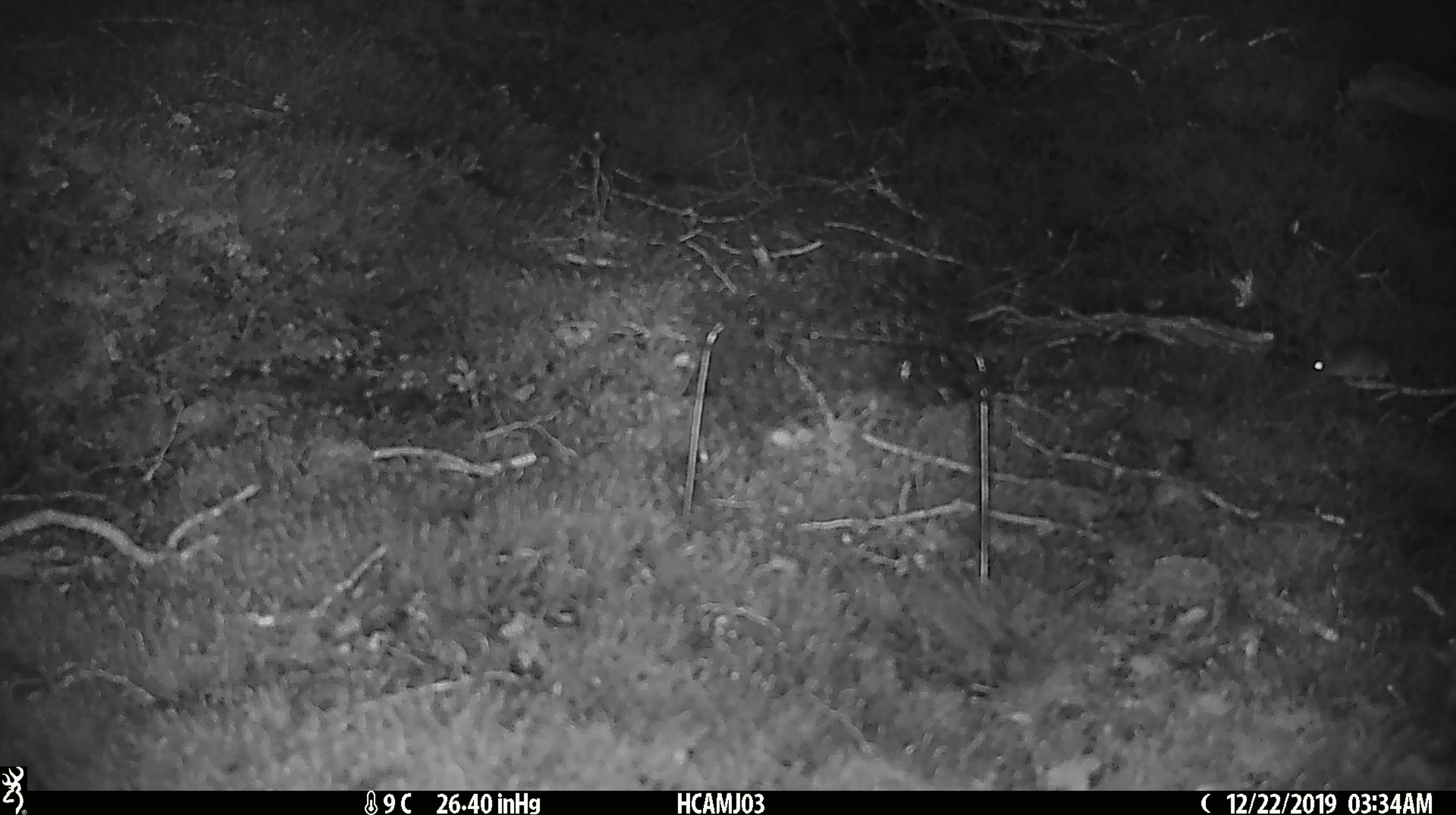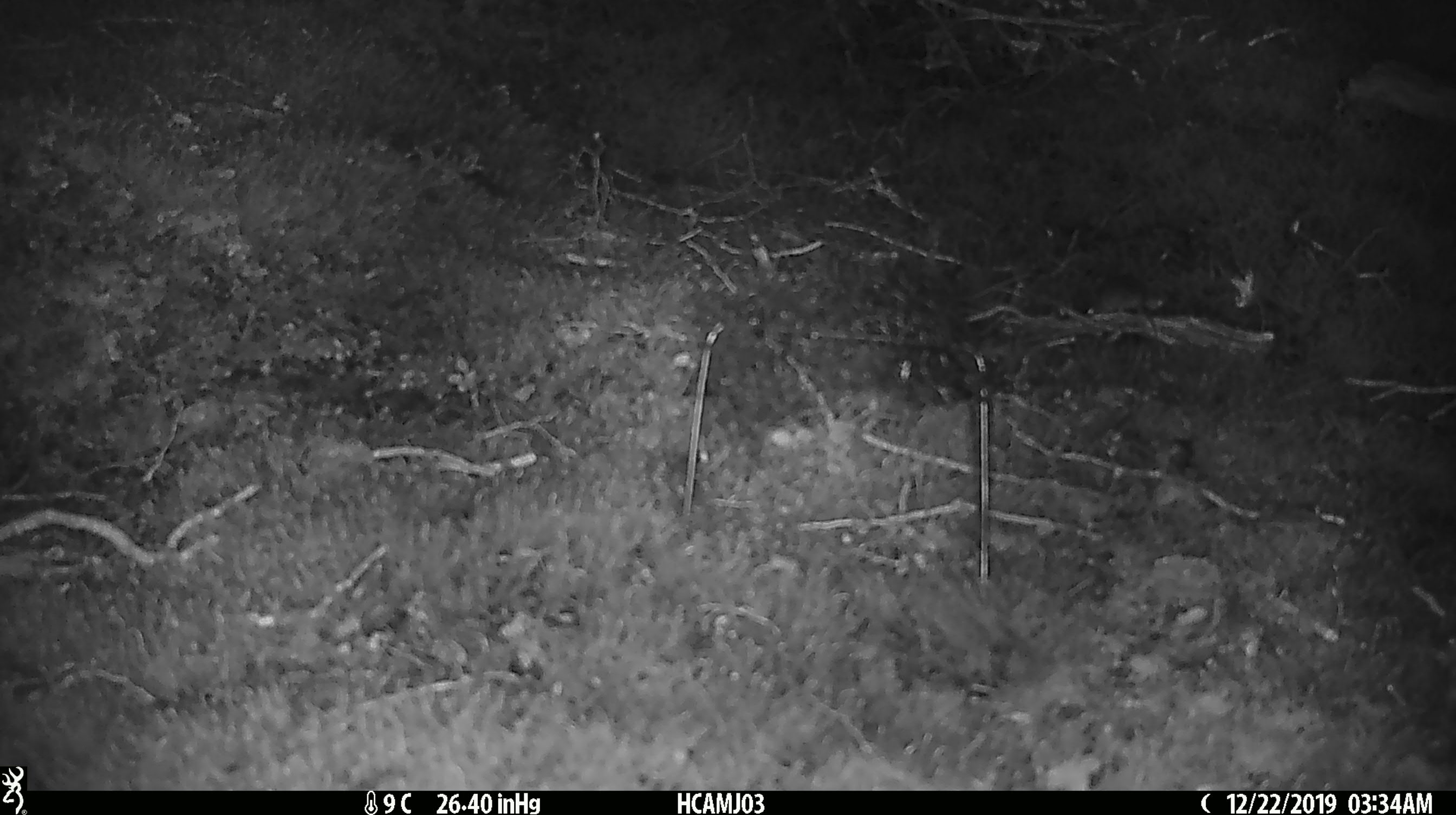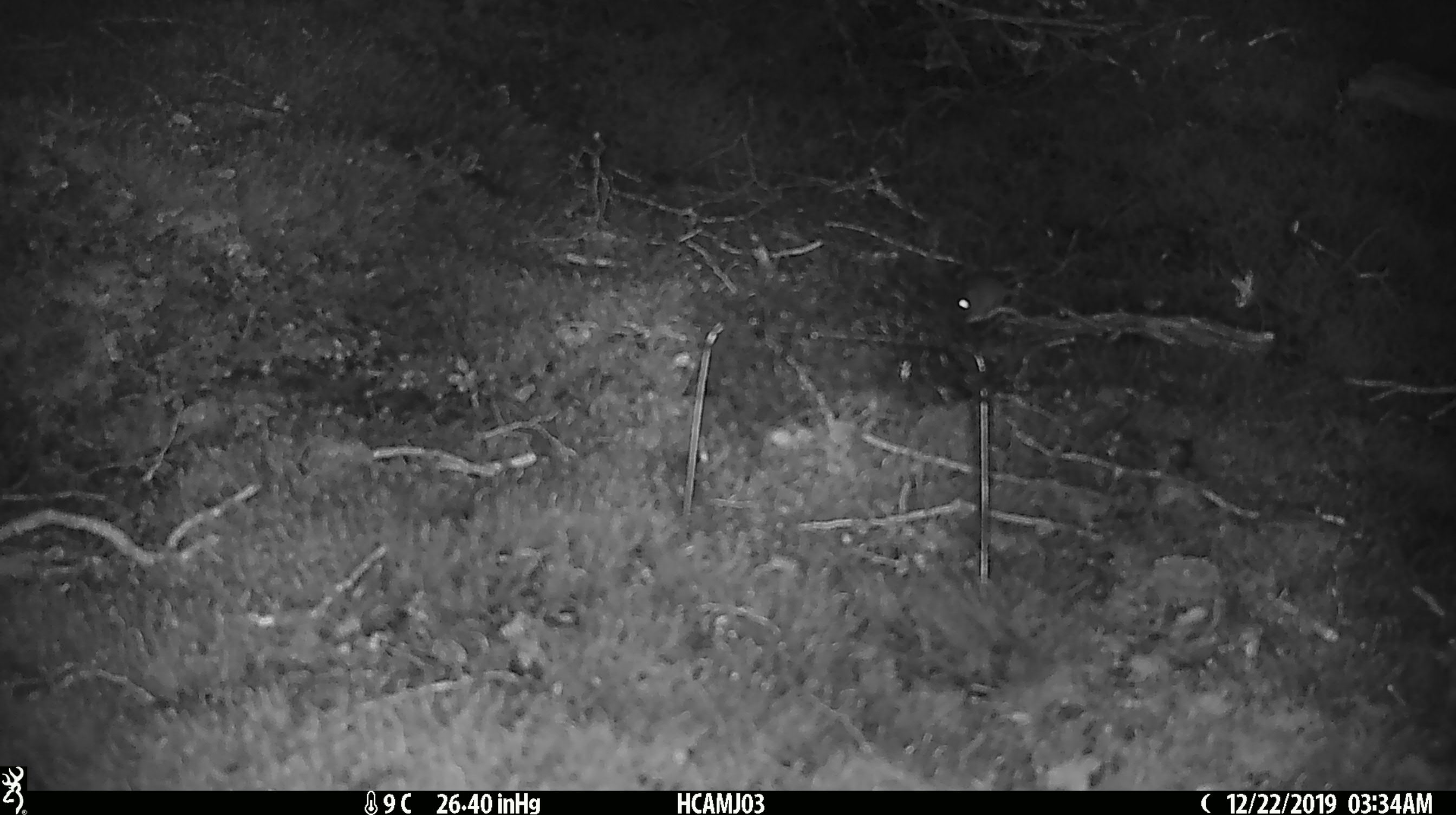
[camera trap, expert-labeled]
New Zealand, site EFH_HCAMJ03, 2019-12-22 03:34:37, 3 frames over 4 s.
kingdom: Animalia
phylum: Chordata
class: Mammalia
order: Rodentia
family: Muridae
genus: Mus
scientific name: Mus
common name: mouse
Mouse (Mus).